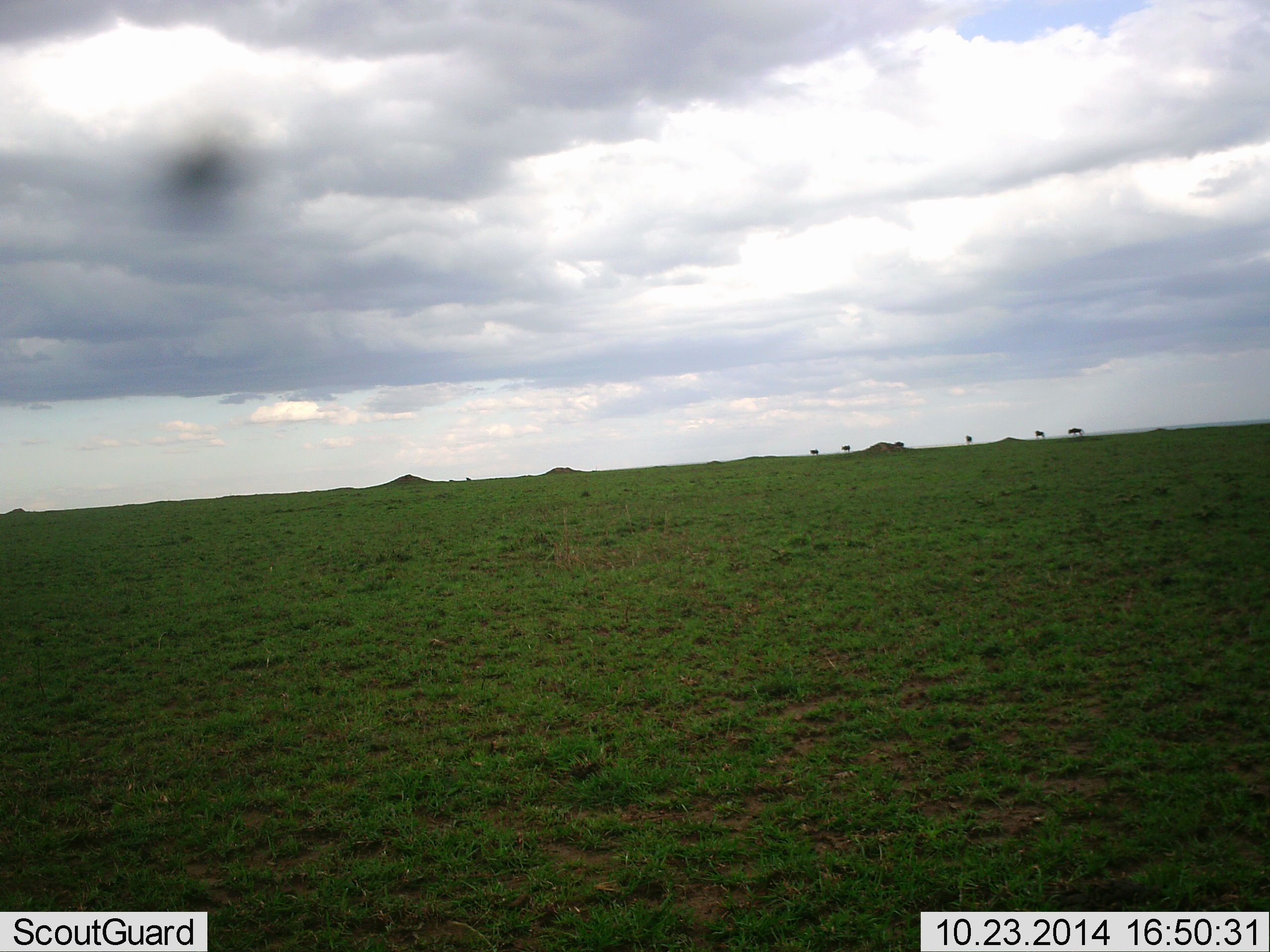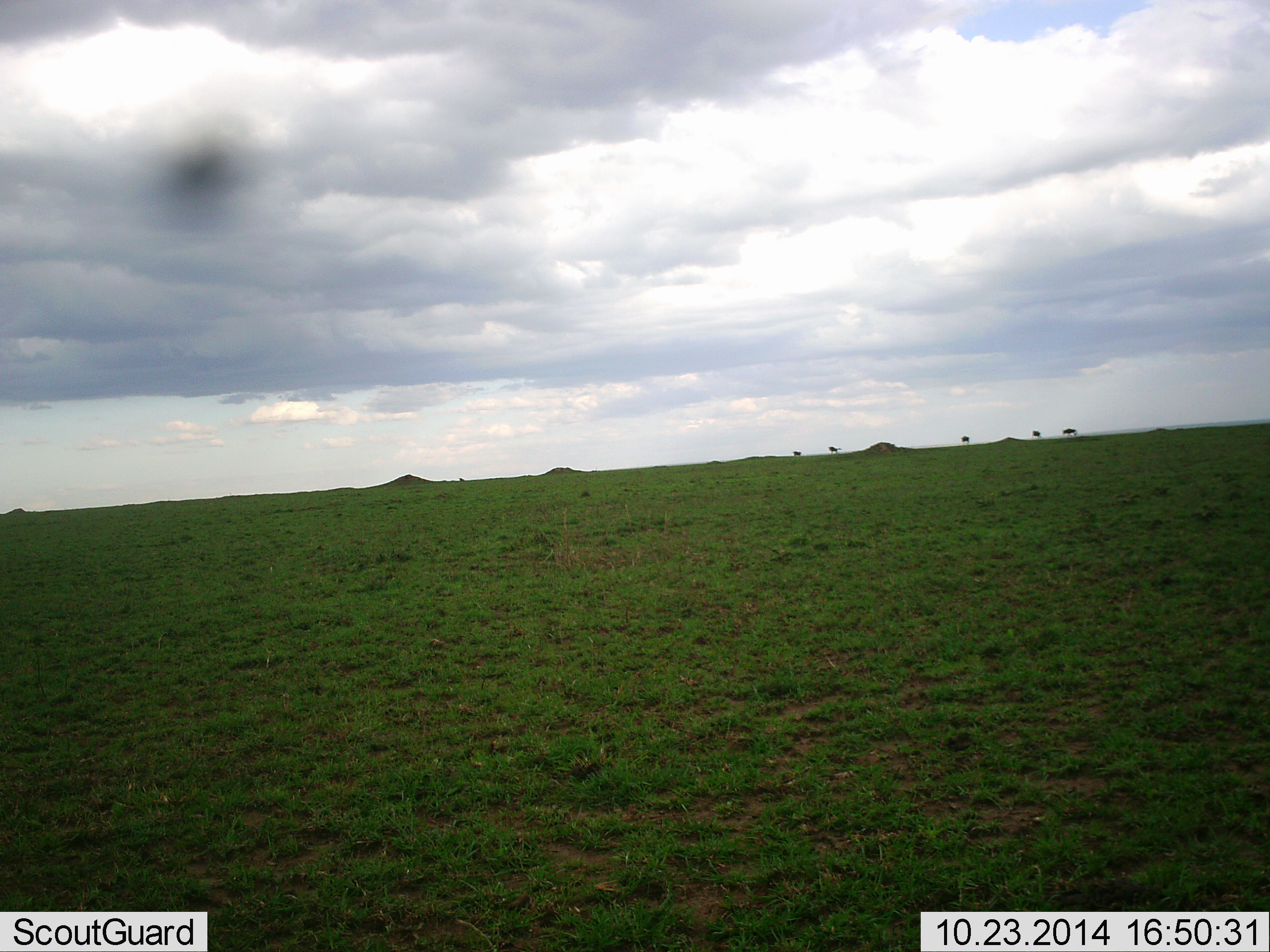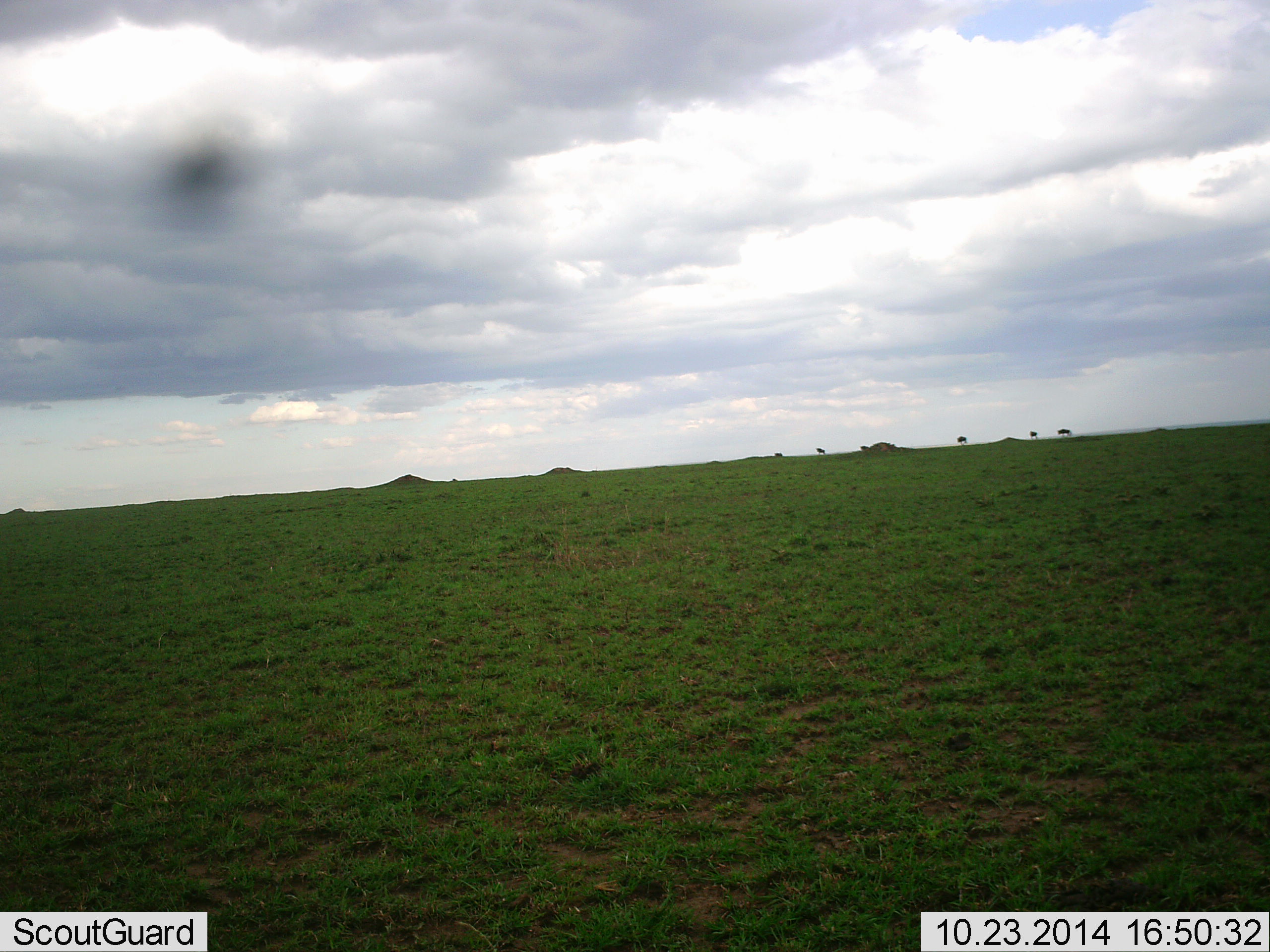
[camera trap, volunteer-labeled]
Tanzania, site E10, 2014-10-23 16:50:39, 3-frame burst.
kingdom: Animalia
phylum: Chordata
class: Mammalia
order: Artiodactyla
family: Bovidae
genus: Connochaetes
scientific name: Connochaetes taurinus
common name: blue wildebeest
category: wildebeest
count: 6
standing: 0%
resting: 0%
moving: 100%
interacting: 0%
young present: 0%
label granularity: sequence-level